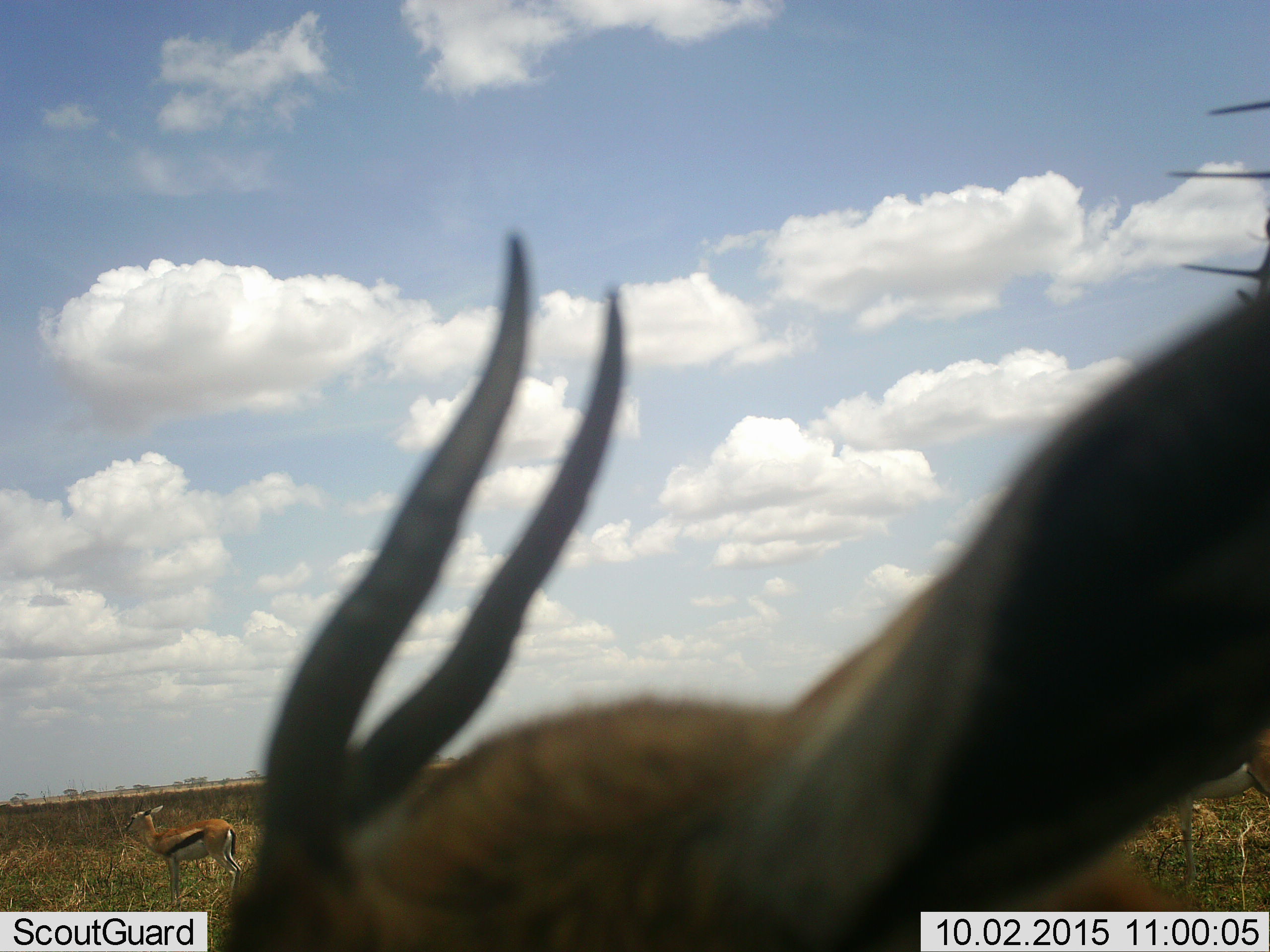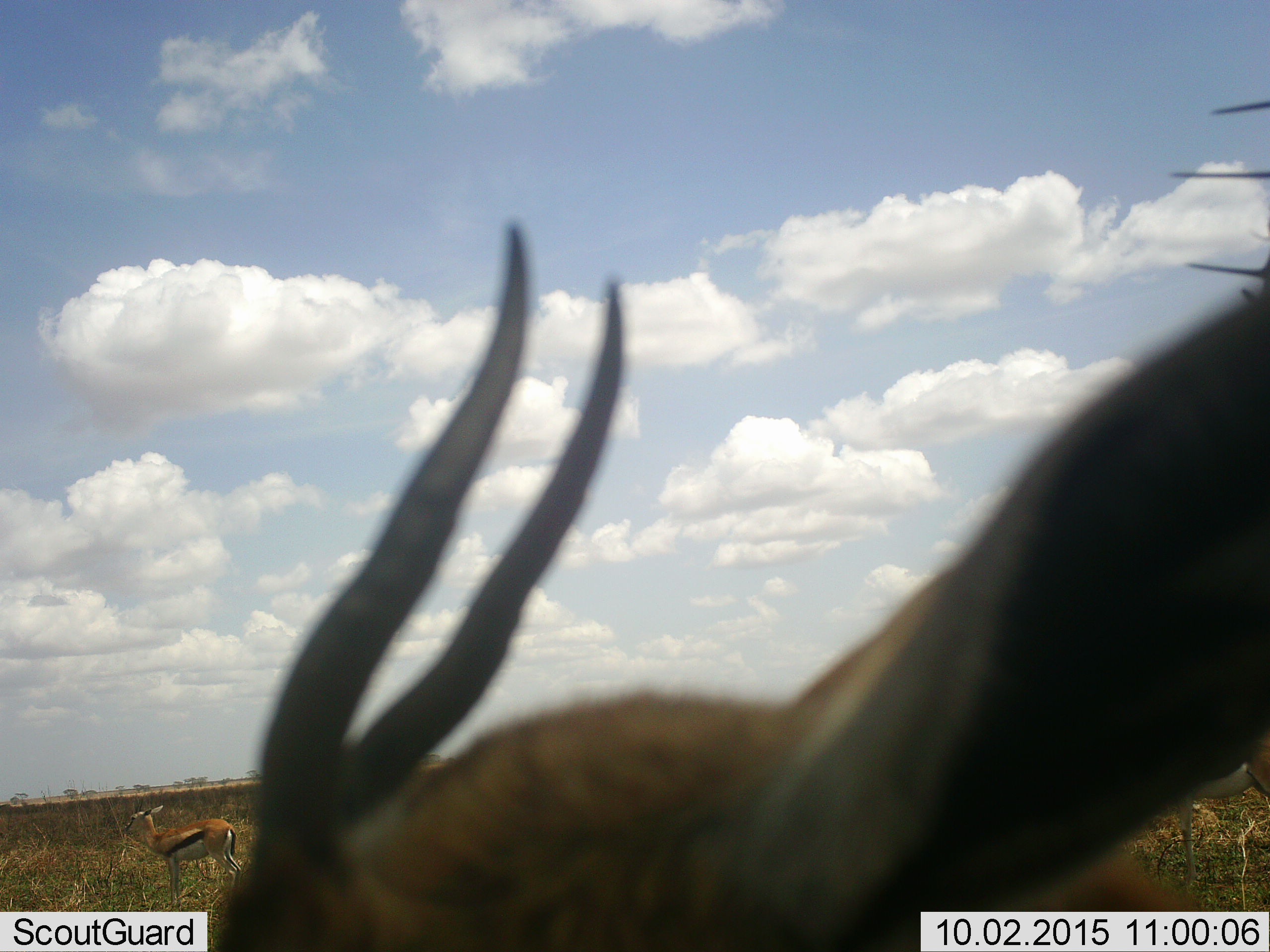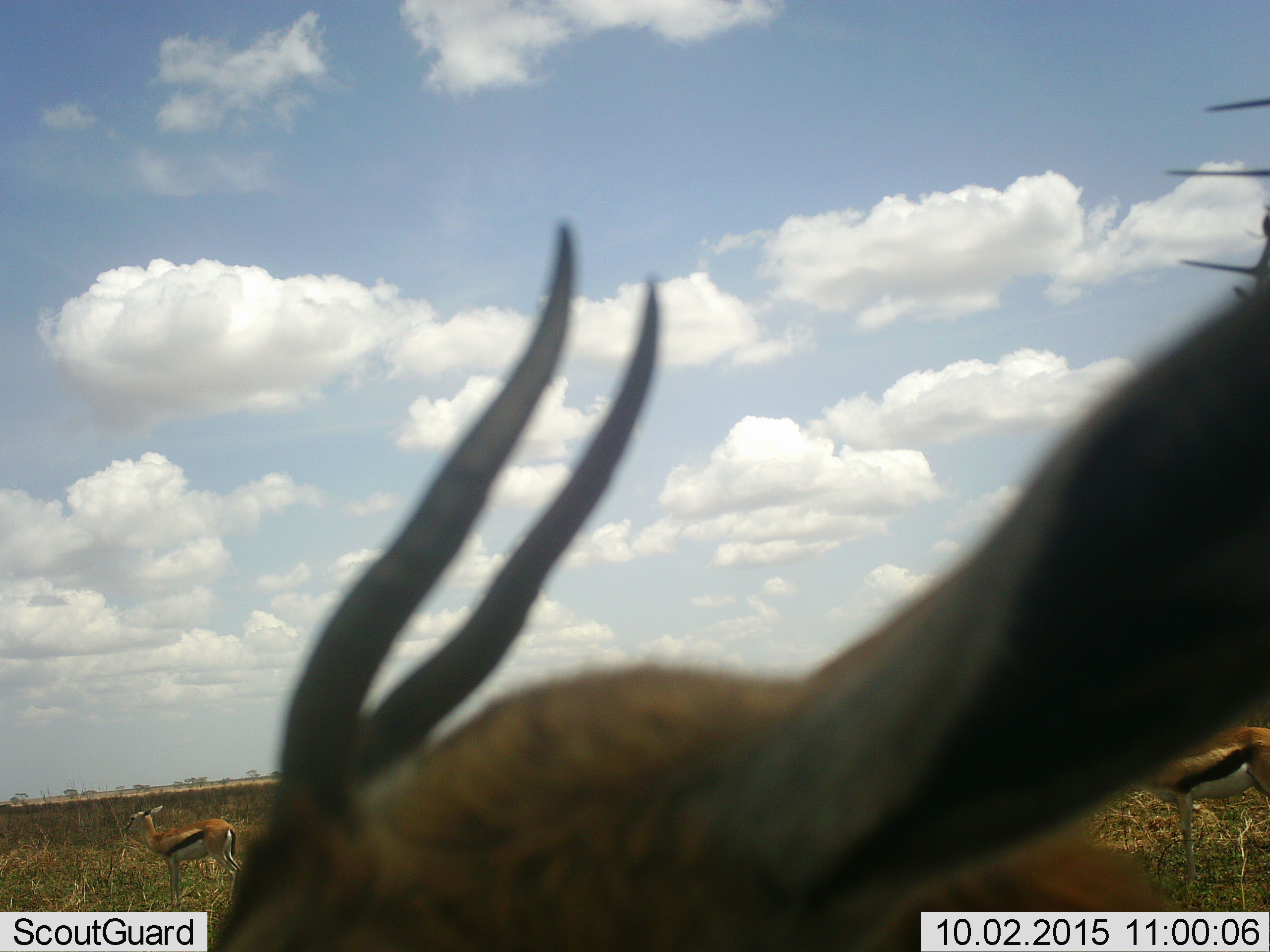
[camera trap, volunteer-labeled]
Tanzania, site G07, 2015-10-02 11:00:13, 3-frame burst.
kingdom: Animalia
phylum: Chordata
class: Mammalia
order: Artiodactyla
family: Bovidae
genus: Eudorcas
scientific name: Eudorcas thomsonii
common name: thomson's gazelle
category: gazellethomsons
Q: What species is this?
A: Gazellethomsons (thomson's gazelle) (Eudorcas thomsonii).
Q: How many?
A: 3.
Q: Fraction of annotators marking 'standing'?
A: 90%.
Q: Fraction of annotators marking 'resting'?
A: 0%.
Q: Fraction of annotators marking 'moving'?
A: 10%.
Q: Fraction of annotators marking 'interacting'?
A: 0%.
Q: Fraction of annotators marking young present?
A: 0%.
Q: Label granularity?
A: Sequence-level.